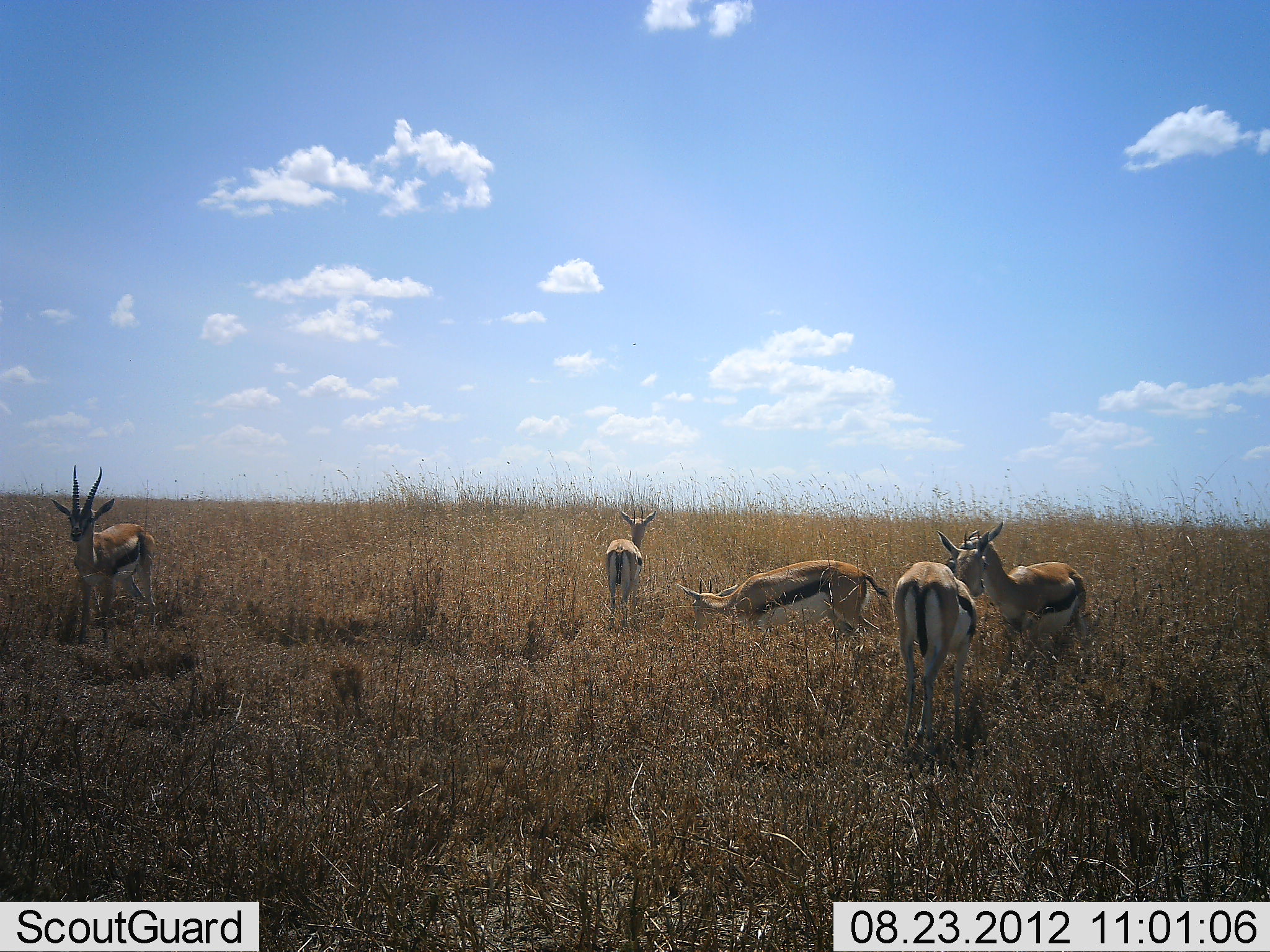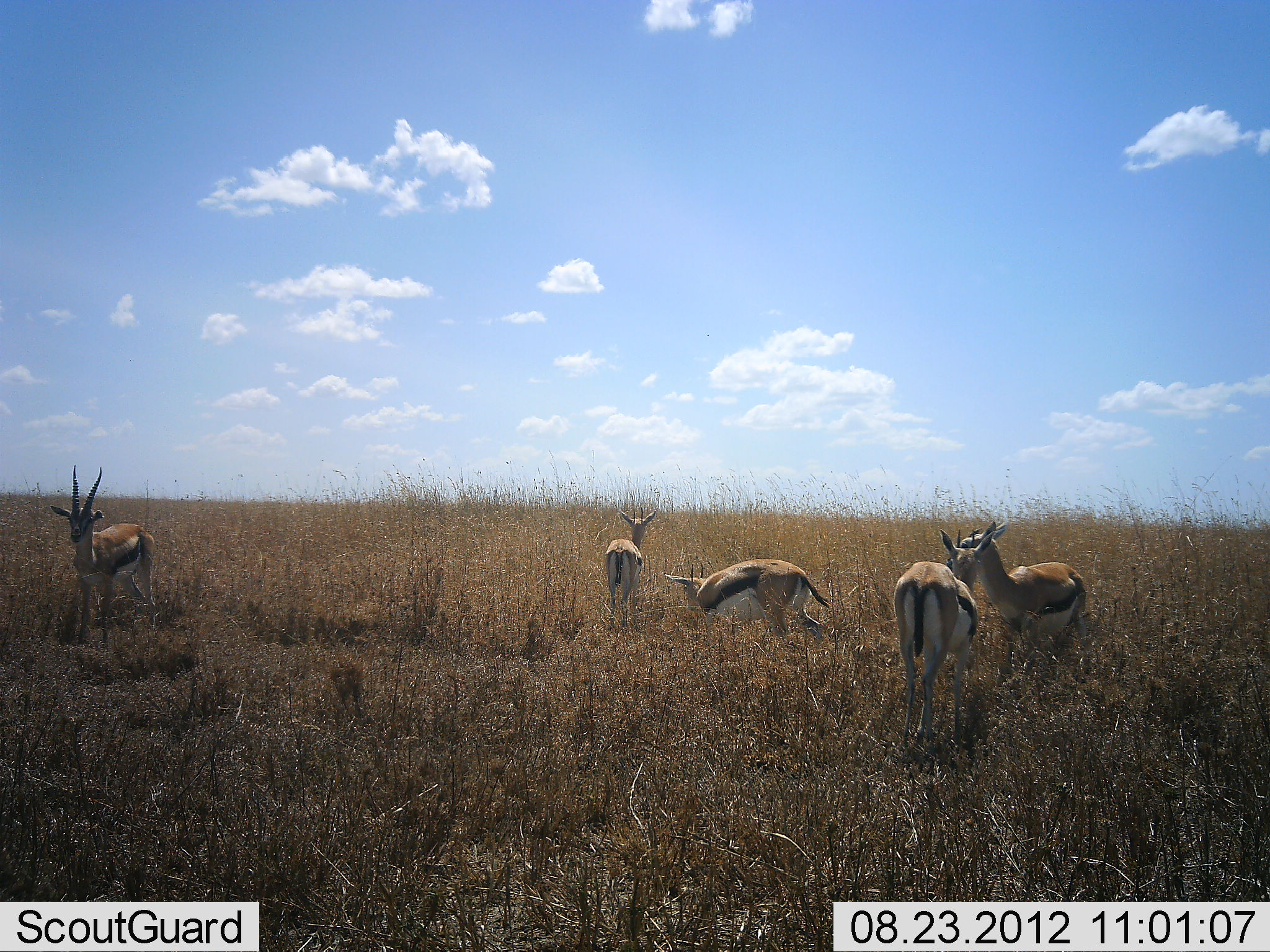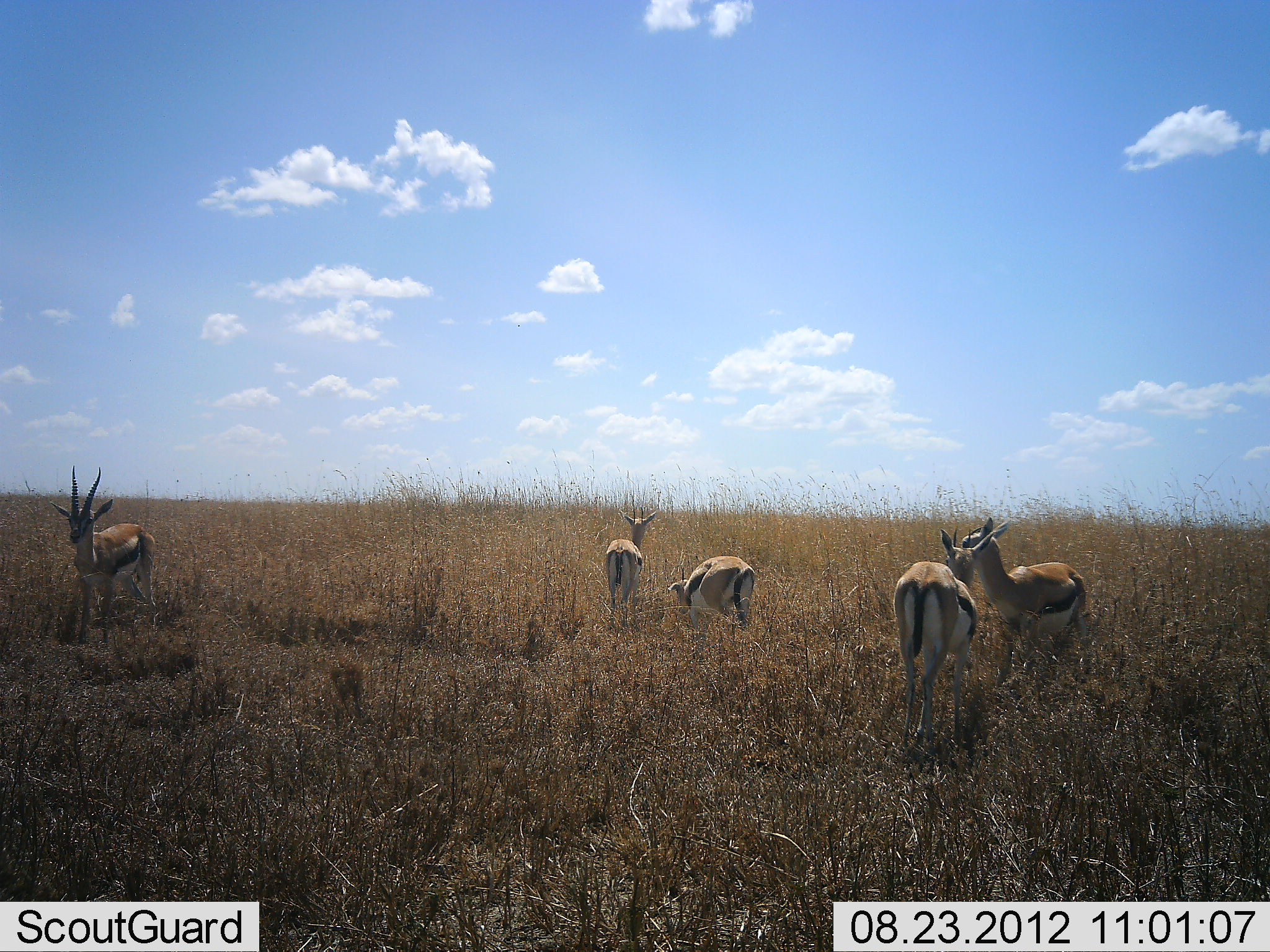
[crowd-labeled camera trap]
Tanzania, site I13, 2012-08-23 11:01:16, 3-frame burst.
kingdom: Animalia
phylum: Chordata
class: Mammalia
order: Artiodactyla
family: Bovidae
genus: Eudorcas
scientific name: Eudorcas thomsonii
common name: thomson's gazelle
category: gazellethomsons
Gazellethomsons (thomson's gazelle) (Eudorcas thomsonii), count 5. Behavior (volunteer vote fractions): standing 100%, resting 10%, moving 60%, interacting 0%. Young present (vote fraction): 0%. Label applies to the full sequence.